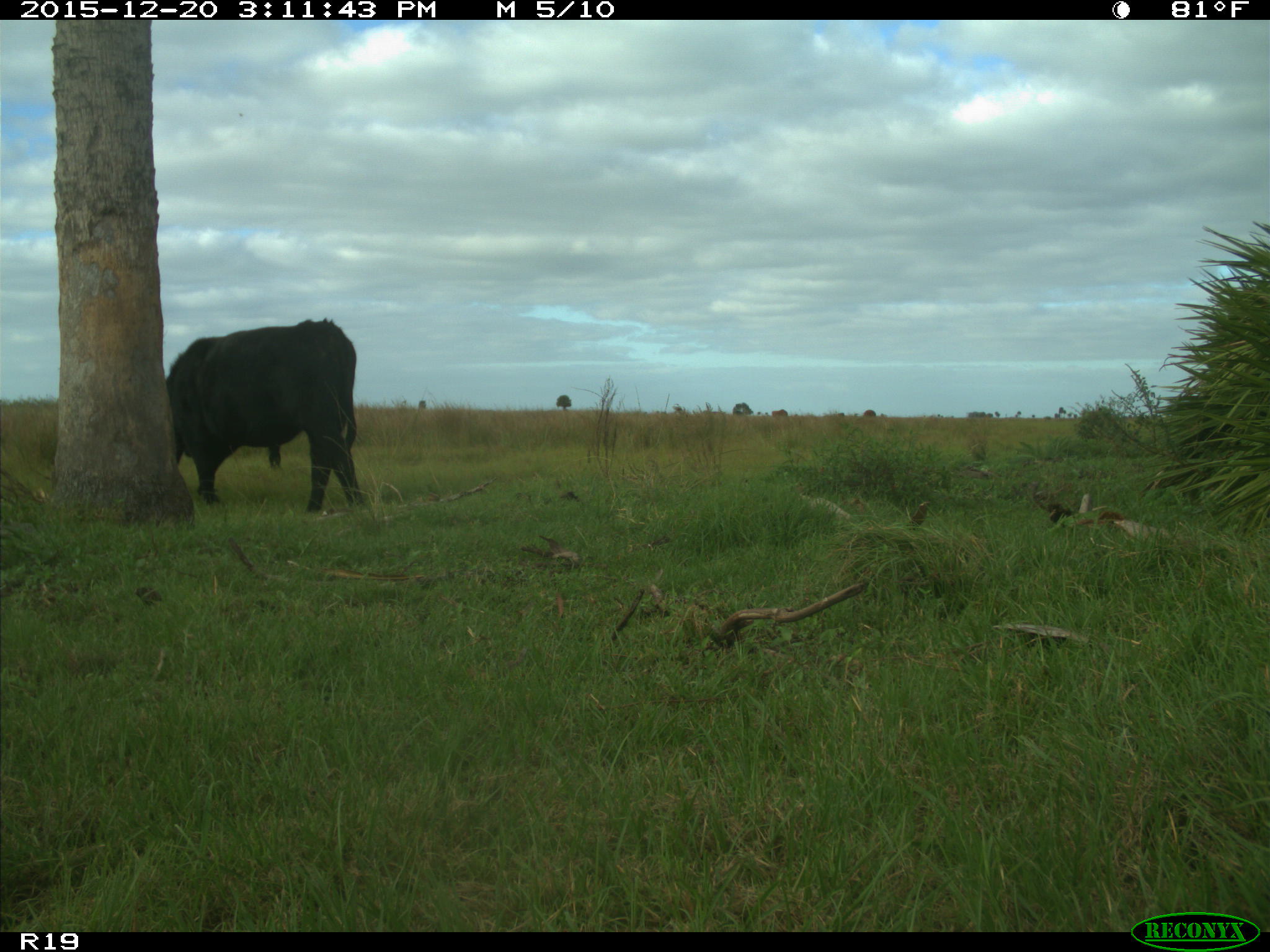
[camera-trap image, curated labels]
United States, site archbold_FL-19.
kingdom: Animalia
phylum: Chordata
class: Mammalia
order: Artiodactyla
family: Bovidae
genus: Bos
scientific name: Bos taurus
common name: domestic cow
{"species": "Bos taurus (domestic cow)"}